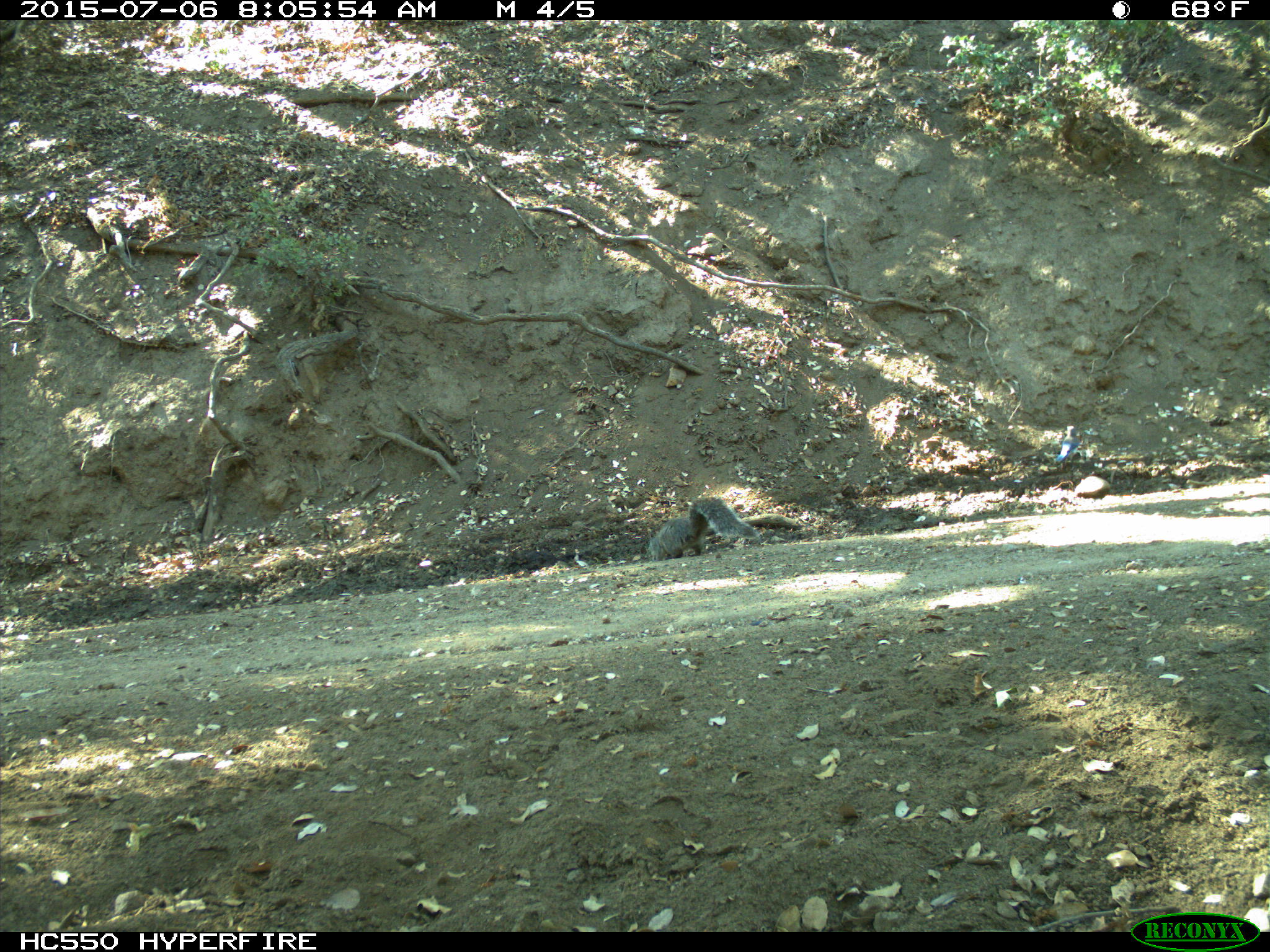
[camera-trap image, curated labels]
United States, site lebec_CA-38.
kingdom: Animalia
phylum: Chordata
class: Mammalia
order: Rodentia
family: Sciuridae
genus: Sciurus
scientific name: Sciurus carolinensis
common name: eastern gray squirrel